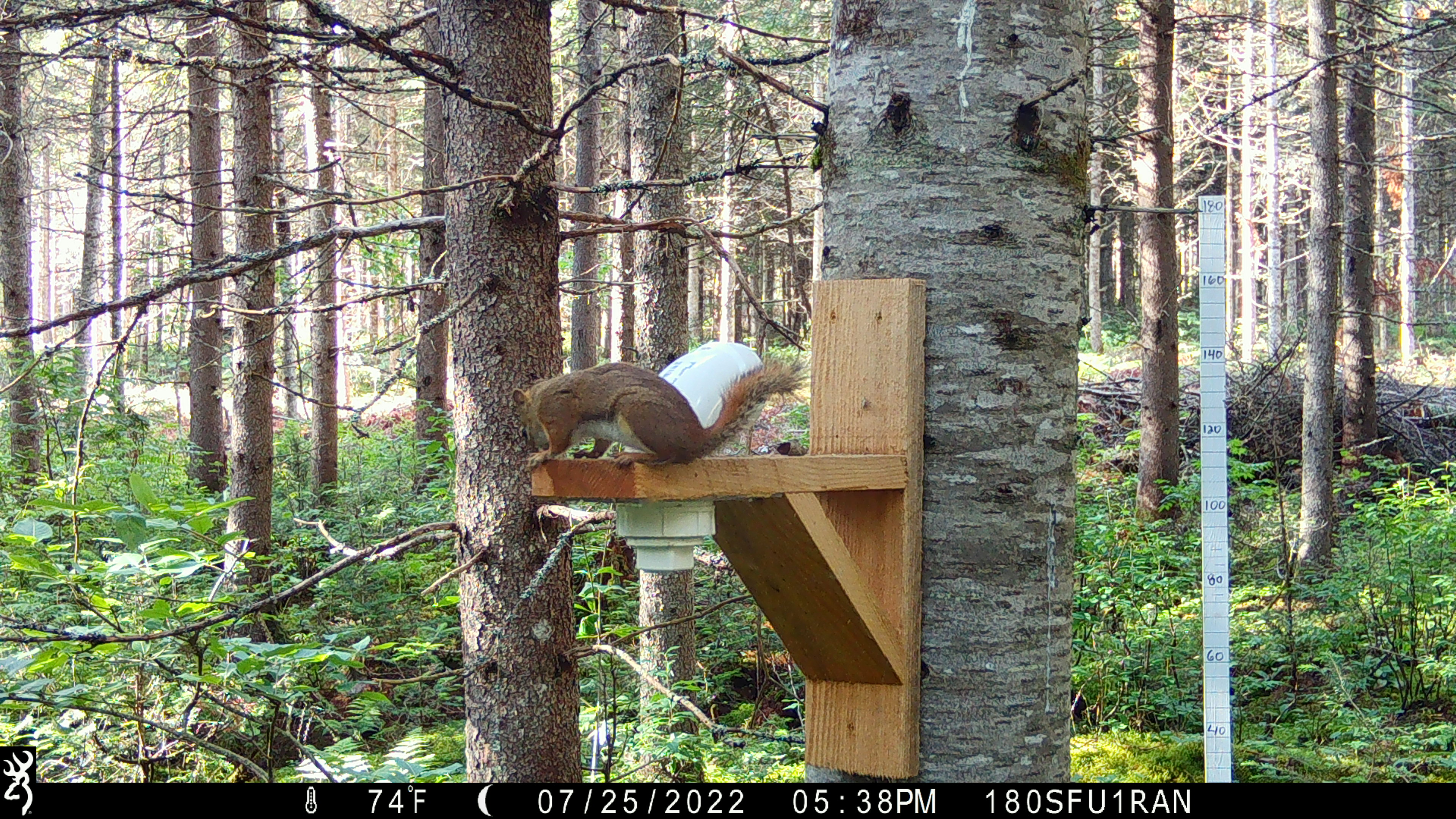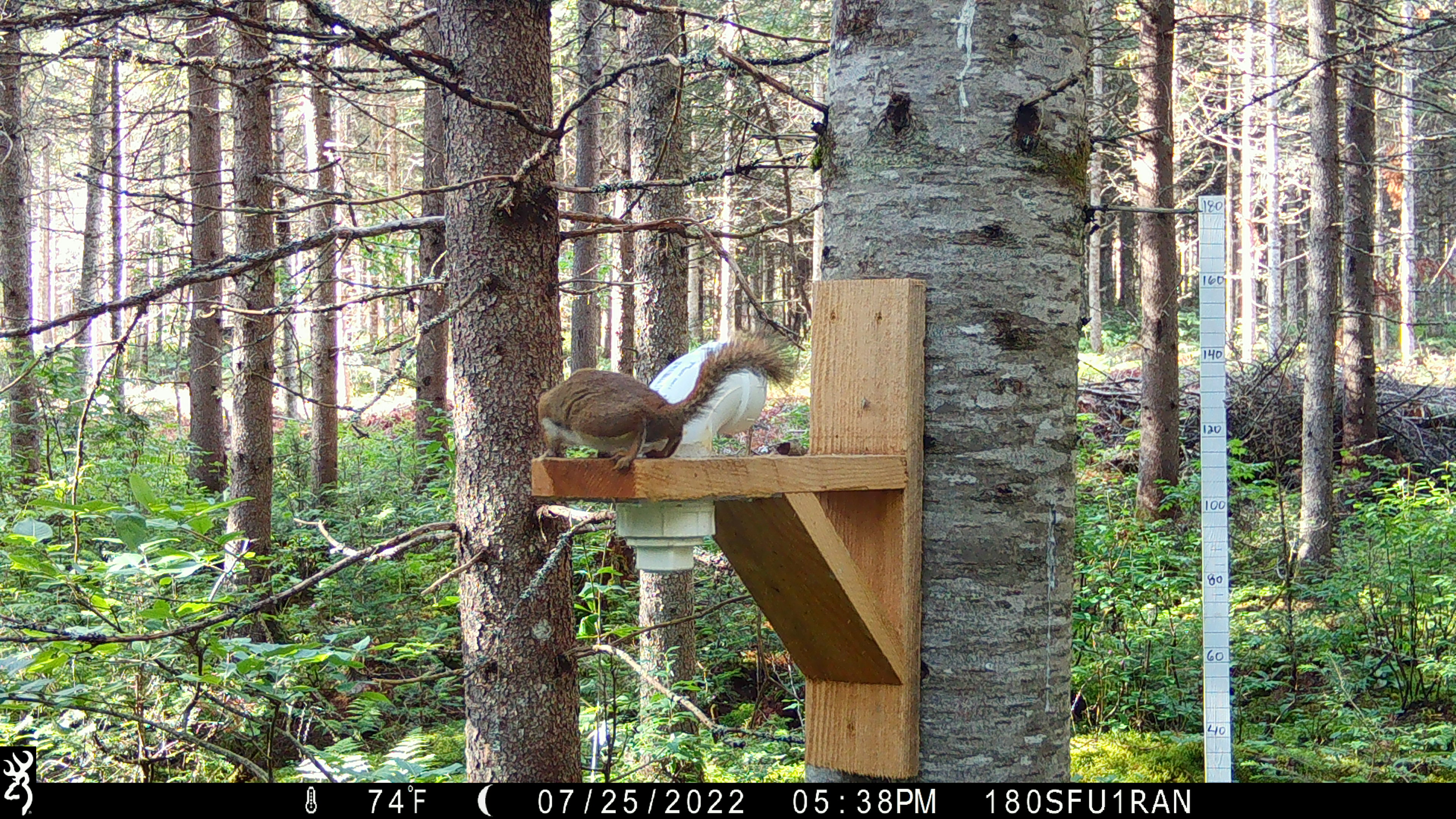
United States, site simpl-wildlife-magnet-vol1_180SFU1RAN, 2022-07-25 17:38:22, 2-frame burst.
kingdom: Animalia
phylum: Chordata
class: Mammalia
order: Rodentia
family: Sciuridae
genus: Tamiasciurus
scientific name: Tamiasciurus hudsonicus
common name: red squirrel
Red squirrel (Tamiasciurus hudsonicus).